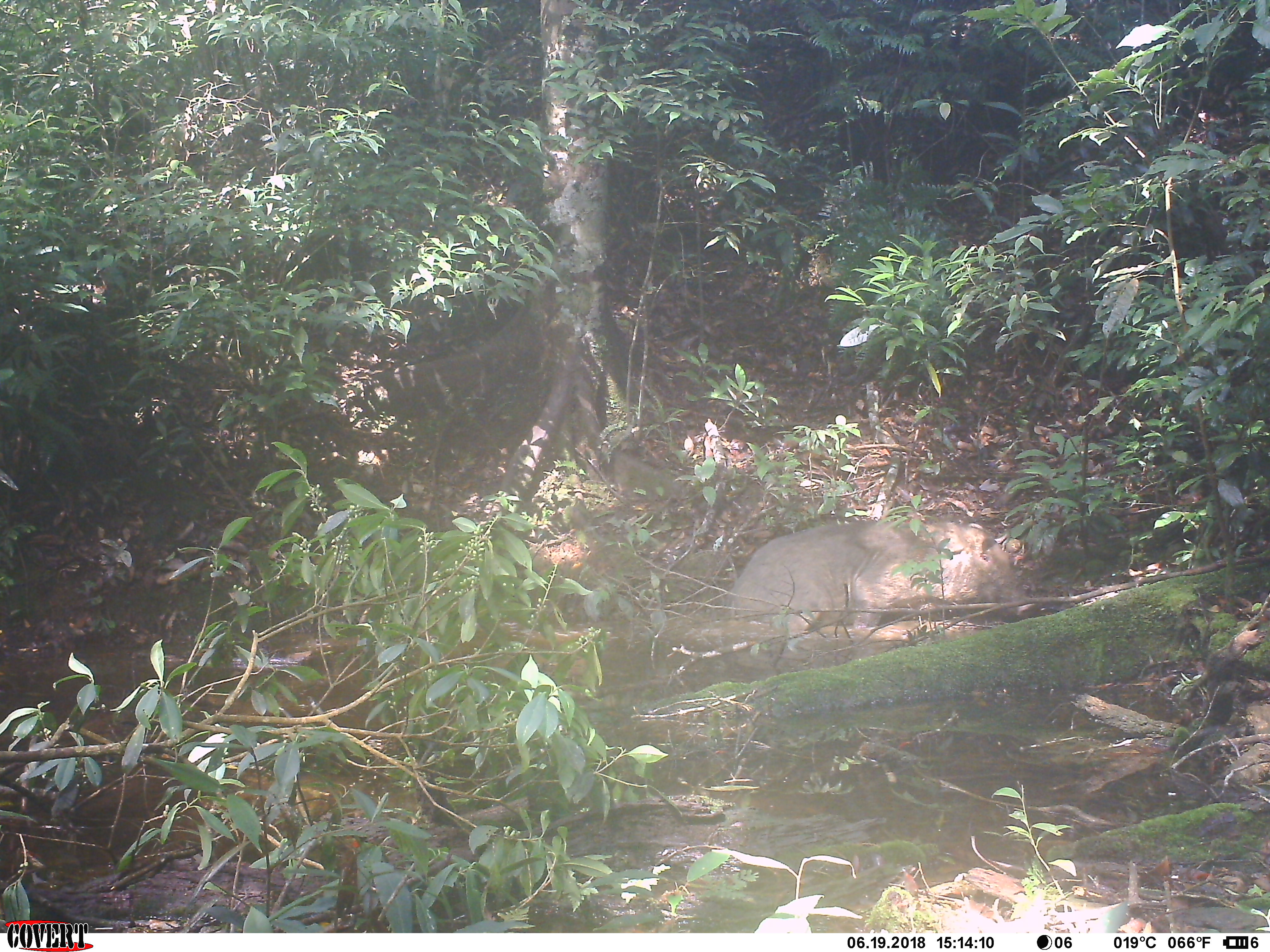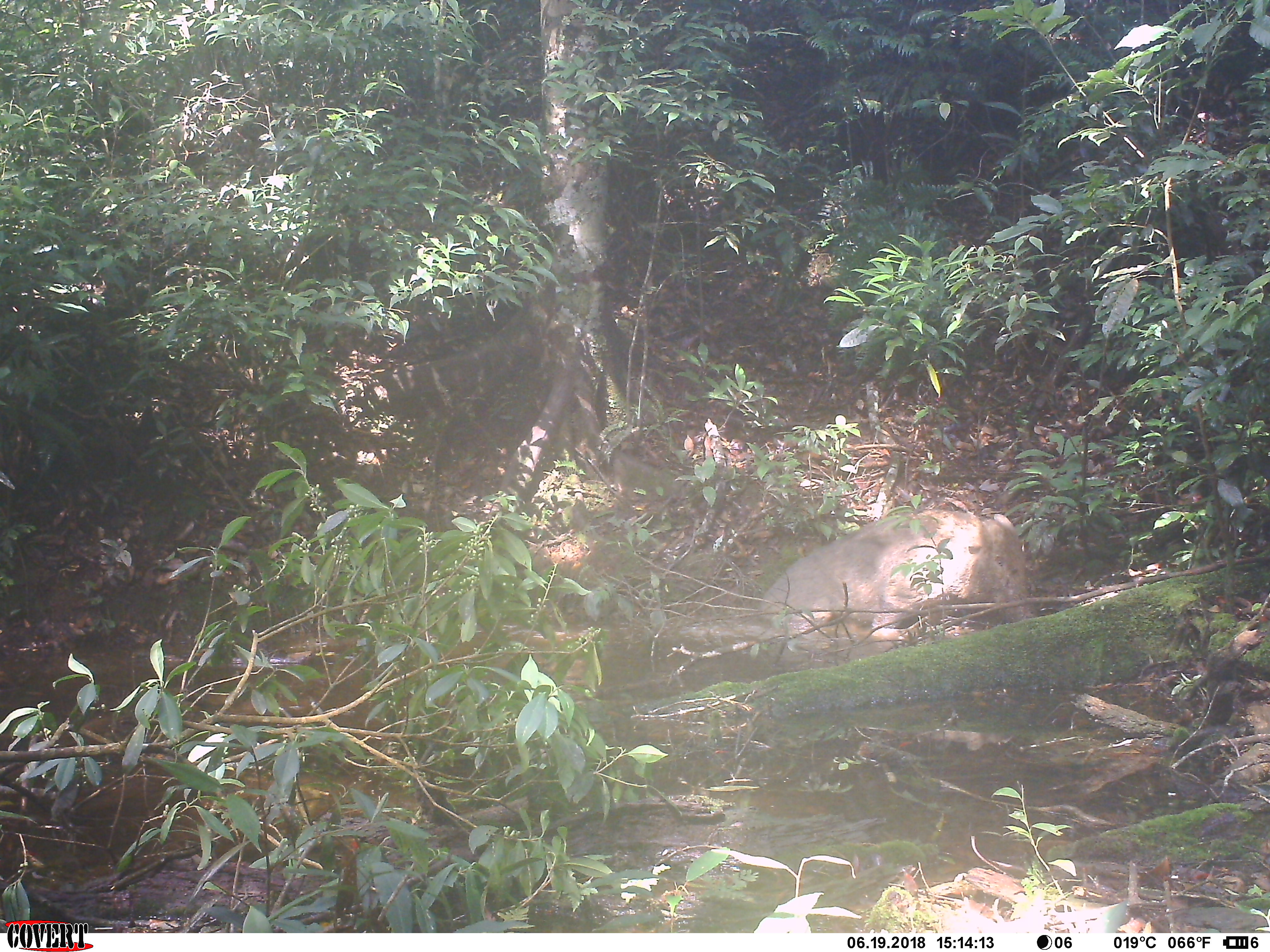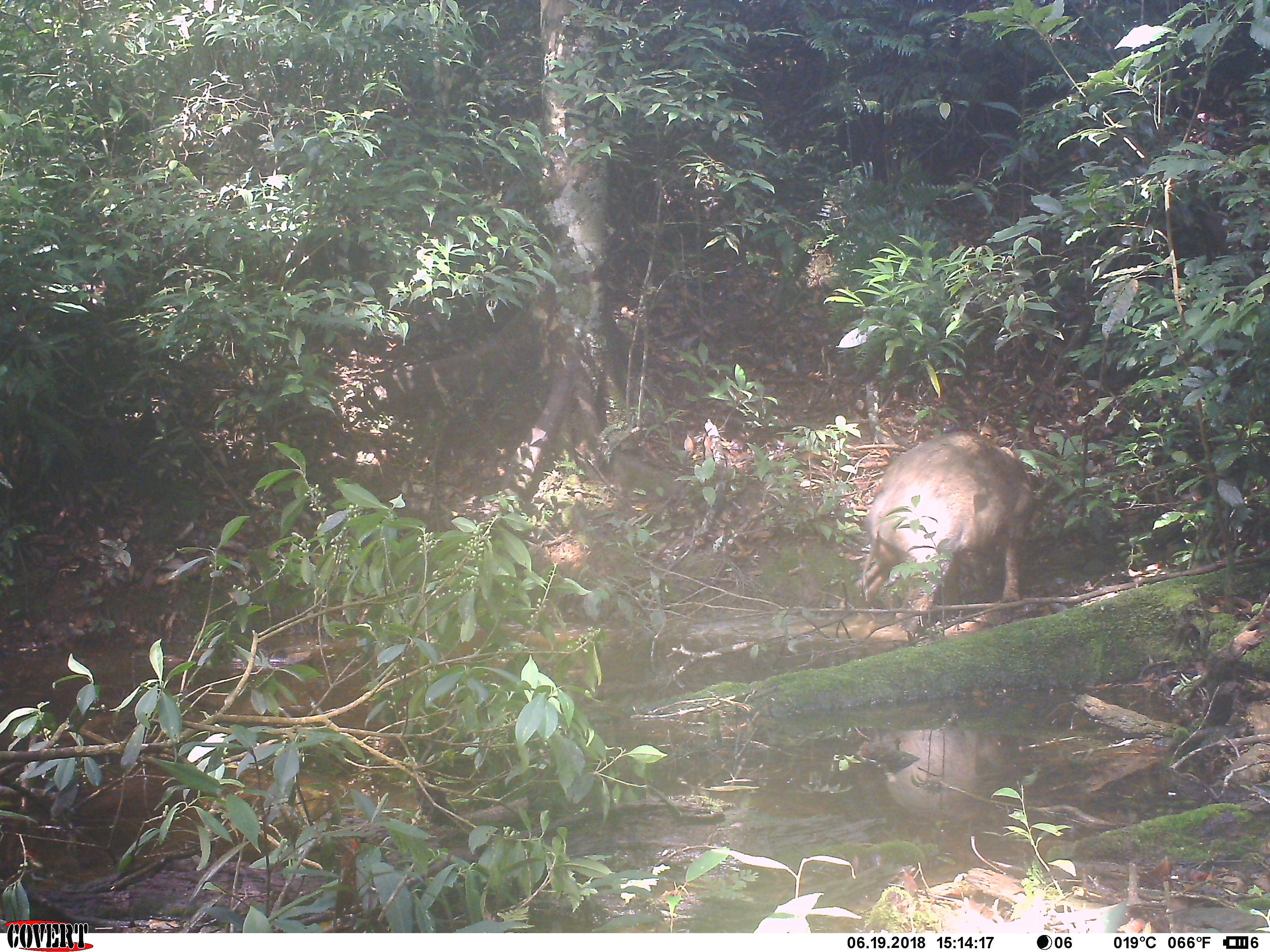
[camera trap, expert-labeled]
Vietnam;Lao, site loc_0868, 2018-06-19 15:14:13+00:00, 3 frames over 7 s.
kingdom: Animalia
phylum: Chordata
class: Mammalia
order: Artiodactyla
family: Suidae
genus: Sus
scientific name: Sus scrofa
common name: eurasian wild pig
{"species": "eurasian wild pig (Sus scrofa)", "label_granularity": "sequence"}